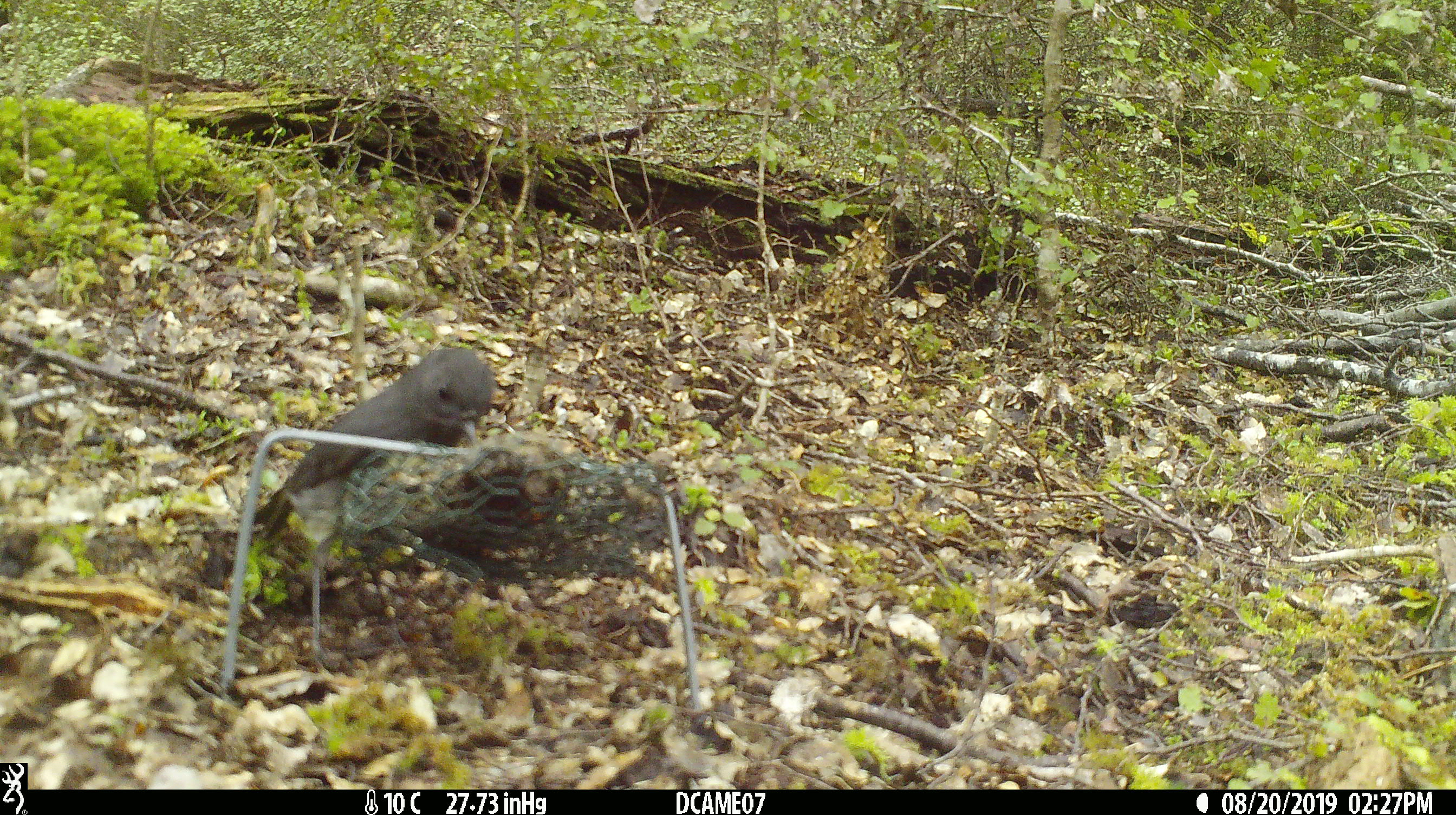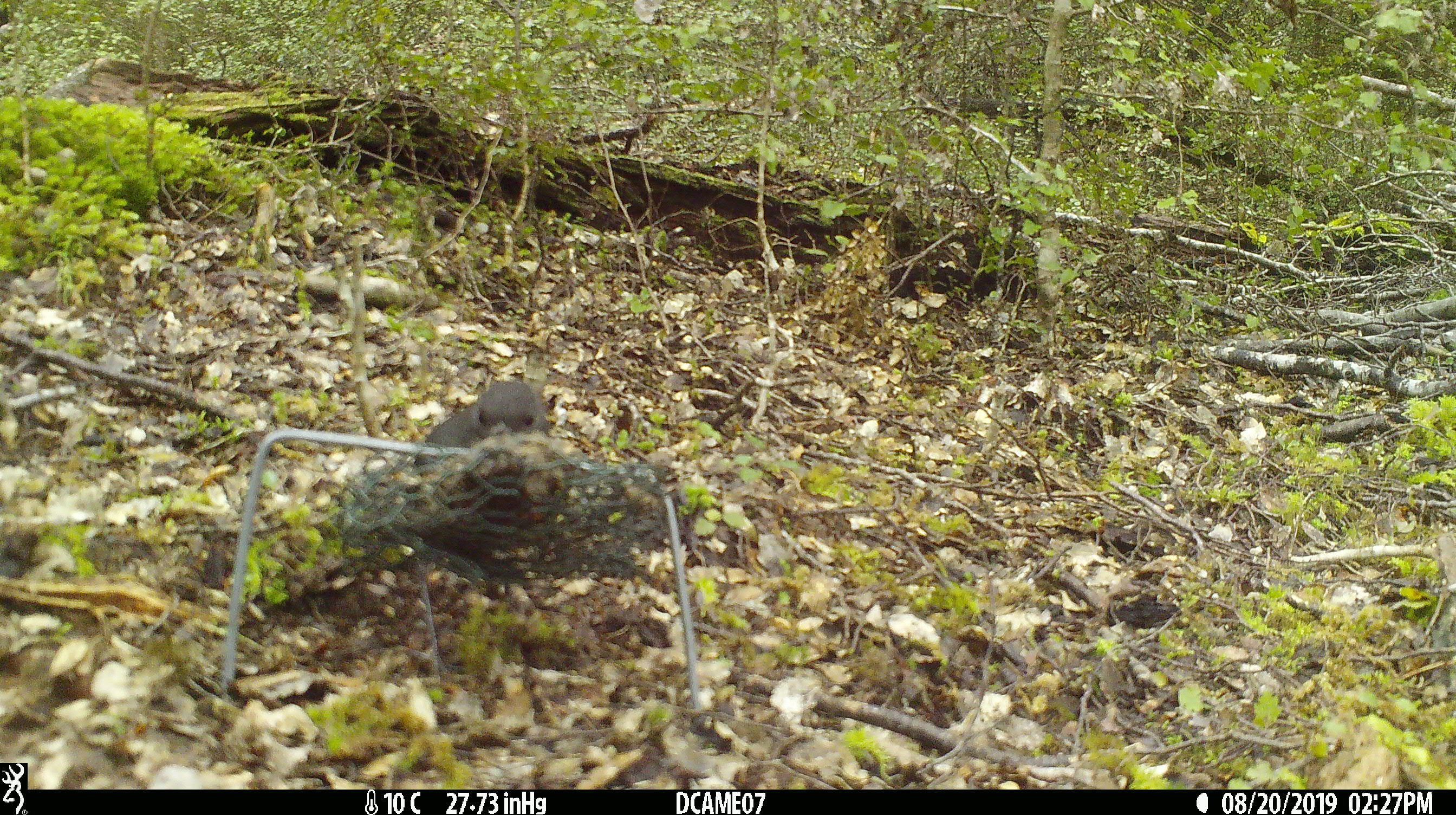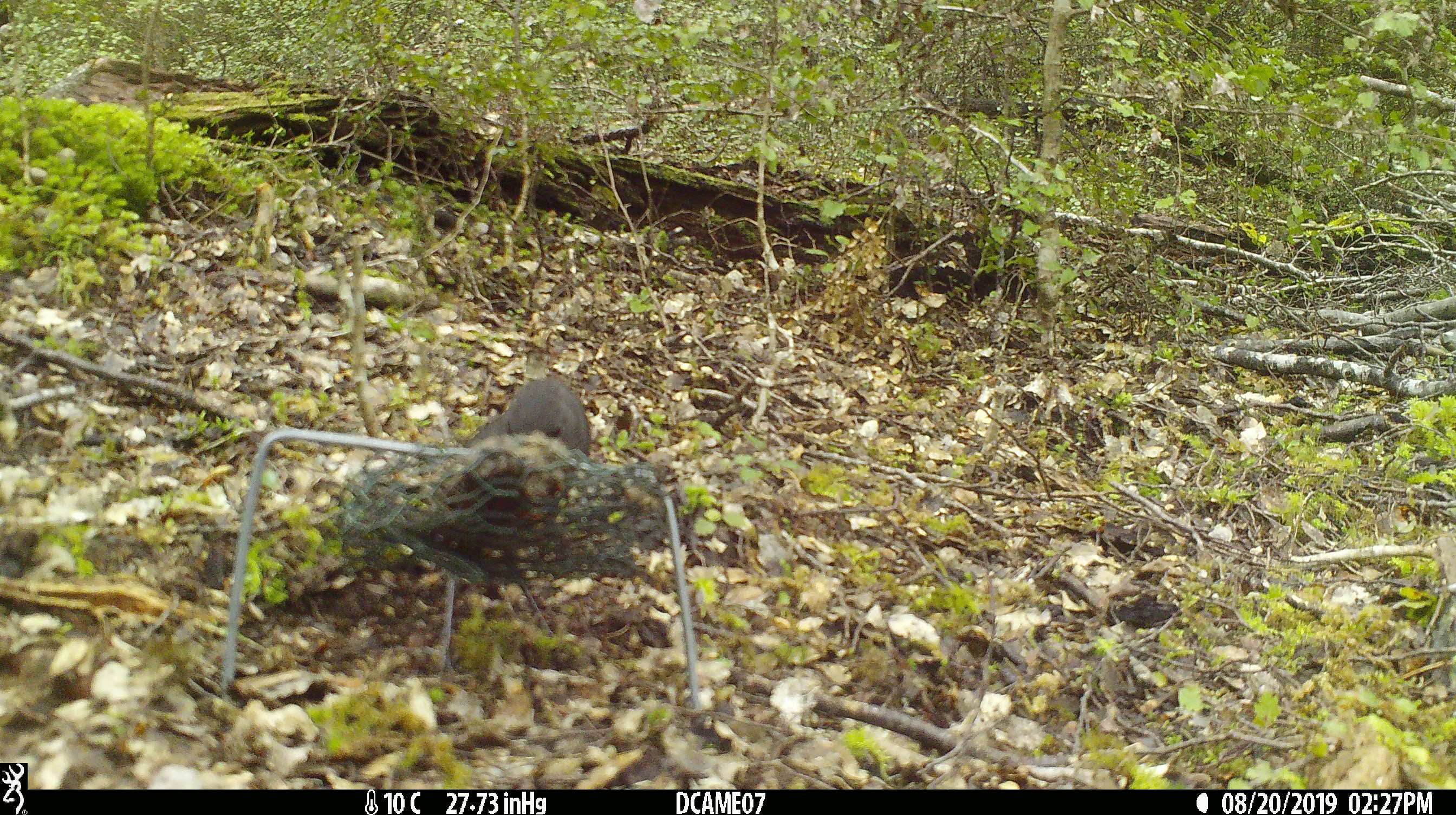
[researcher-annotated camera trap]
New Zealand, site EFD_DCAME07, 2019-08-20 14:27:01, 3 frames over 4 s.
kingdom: Animalia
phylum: Chordata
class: Aves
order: Passeriformes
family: Petroicidae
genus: Petroica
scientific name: Petroica australis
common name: new zealand robin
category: robin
Robin (new zealand robin) (Petroica australis).